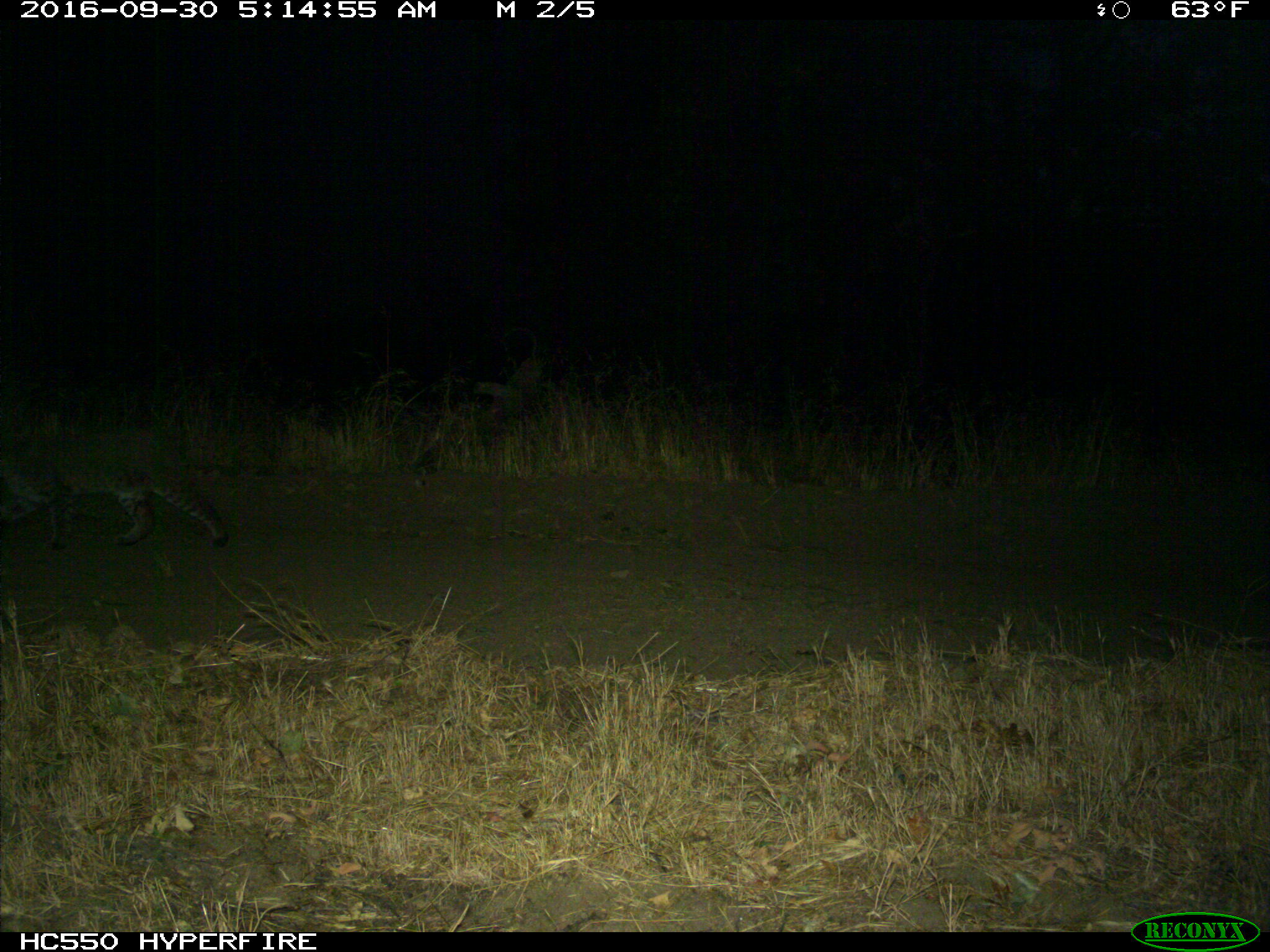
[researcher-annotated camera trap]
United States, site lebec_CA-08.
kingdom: Animalia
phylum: Chordata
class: Mammalia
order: Carnivora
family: Felidae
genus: Lynx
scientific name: Lynx rufus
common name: bobcat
Lynx rufus (bobcat).